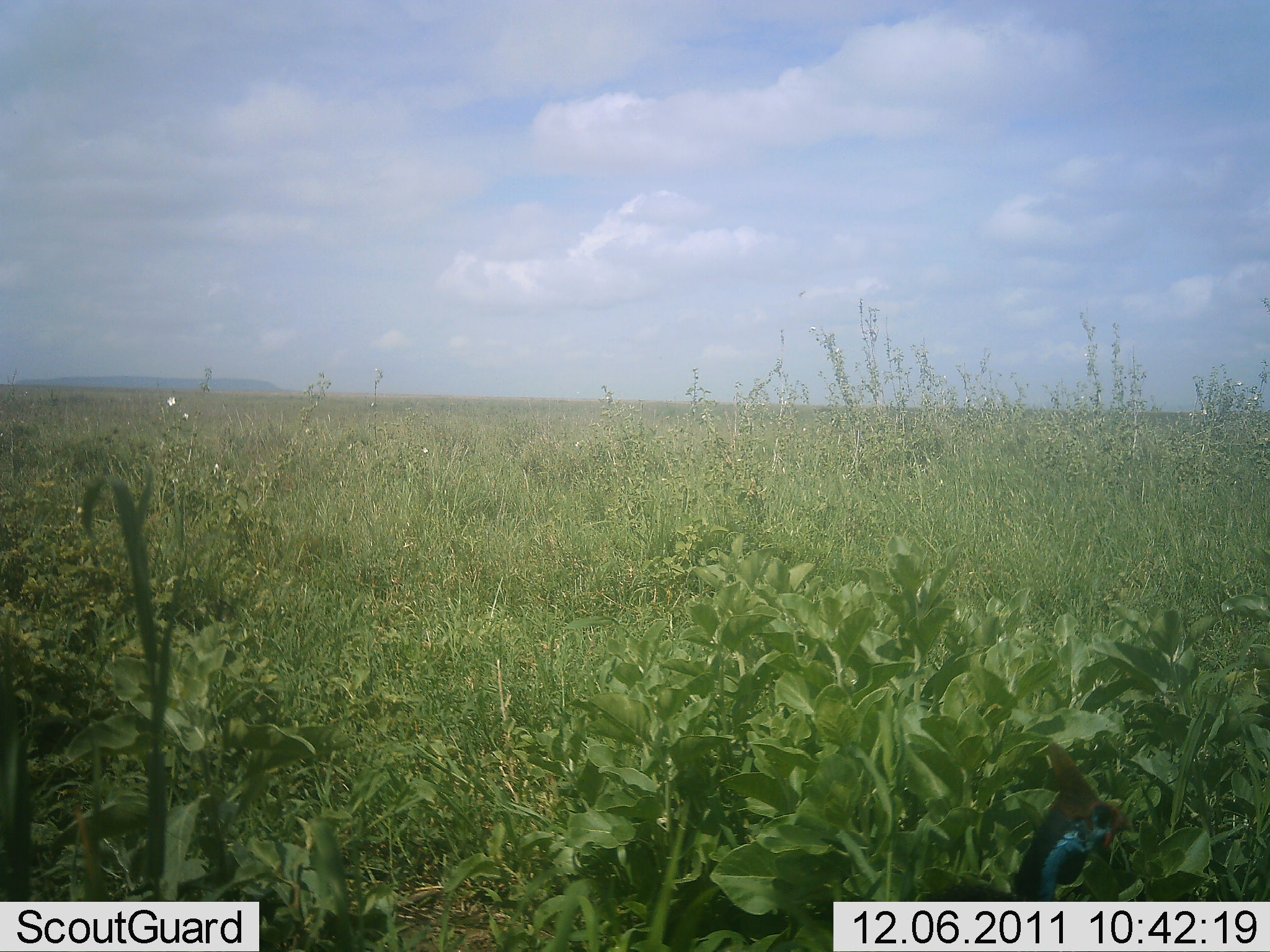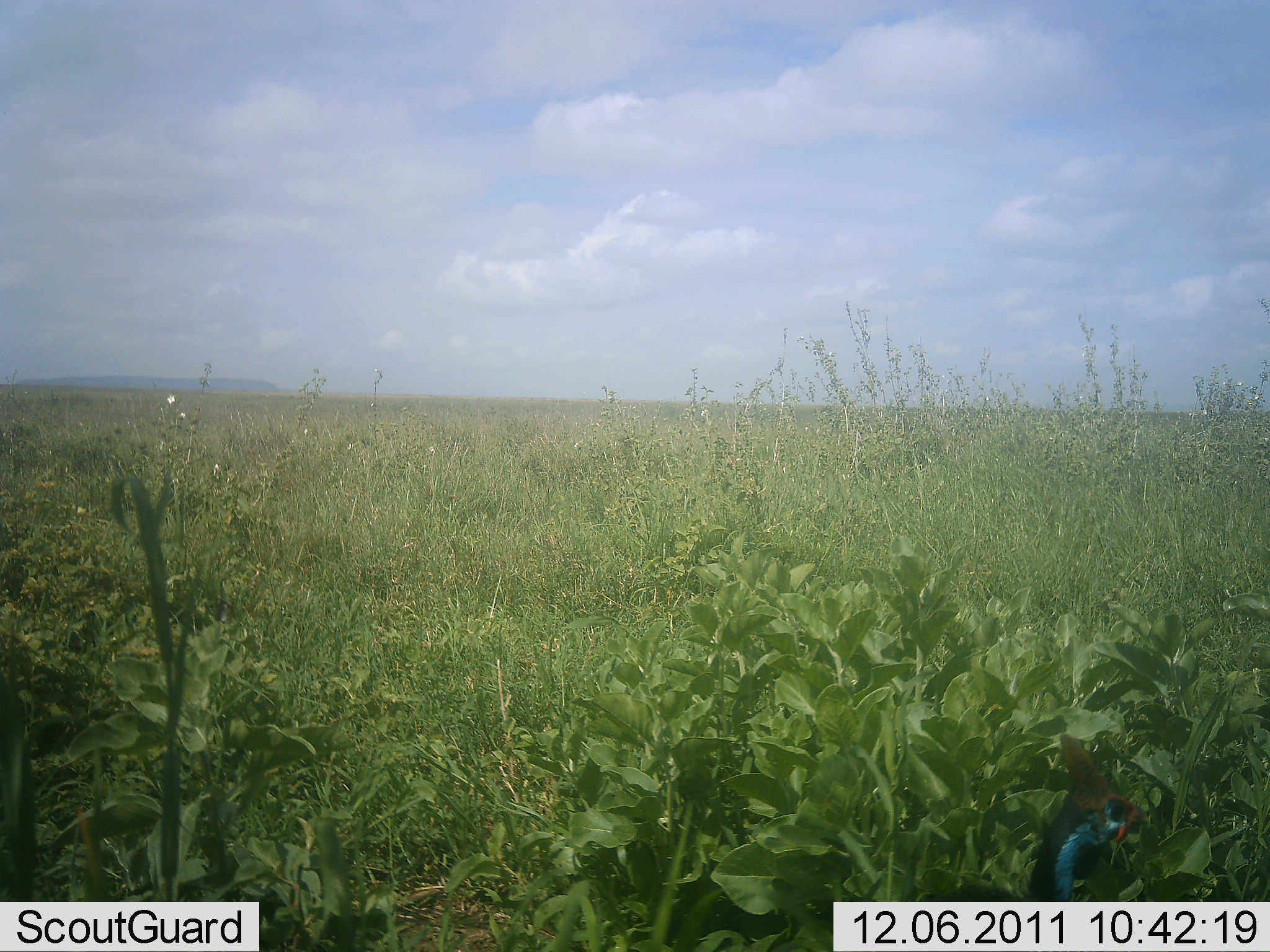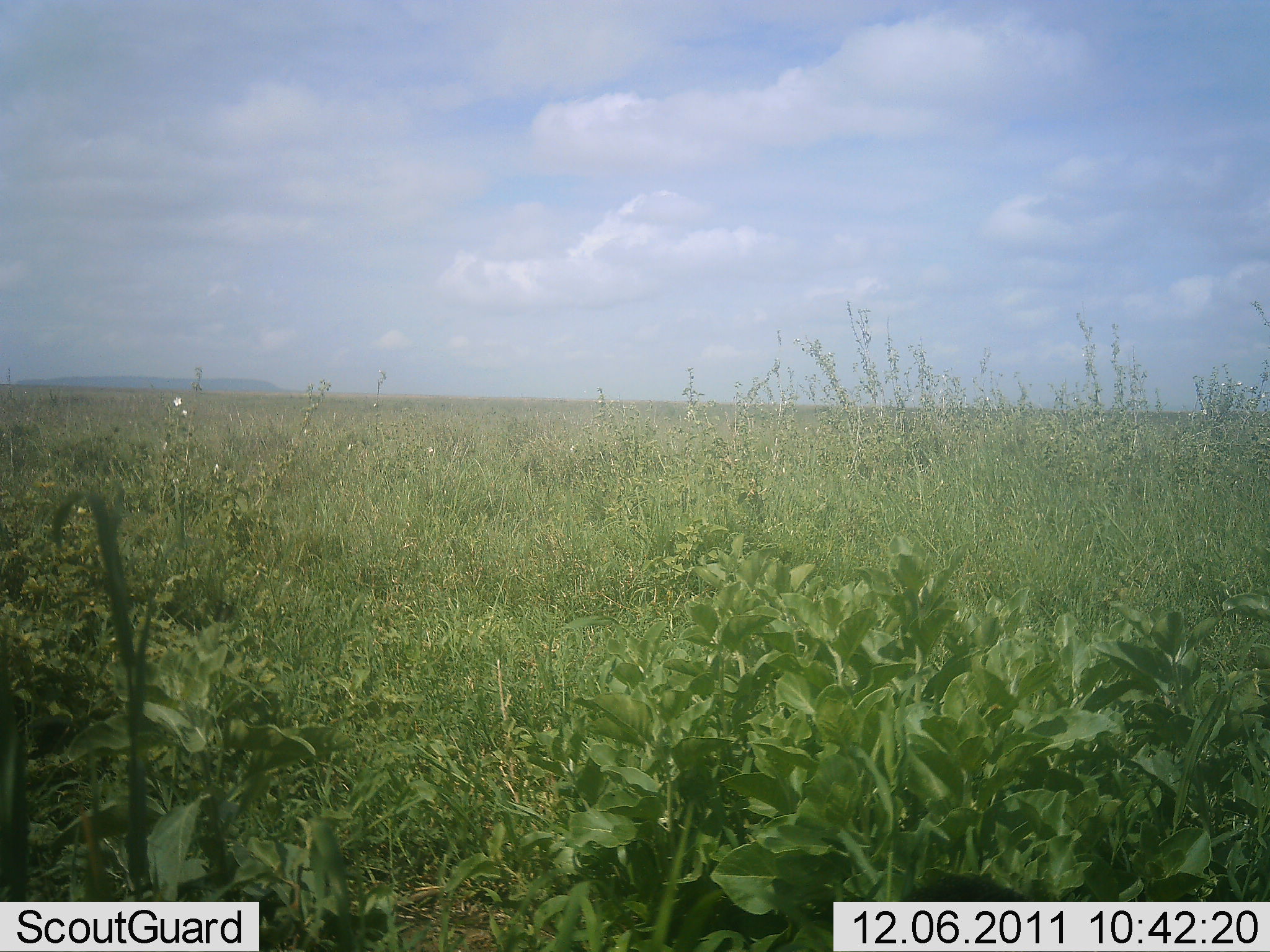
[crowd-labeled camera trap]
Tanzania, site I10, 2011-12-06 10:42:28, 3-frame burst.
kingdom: Animalia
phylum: Chordata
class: Aves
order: Galliformes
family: Numididae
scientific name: Numididae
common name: guinea fowl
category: guineafowl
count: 1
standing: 46%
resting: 0%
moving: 54%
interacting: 0%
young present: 0%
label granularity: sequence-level